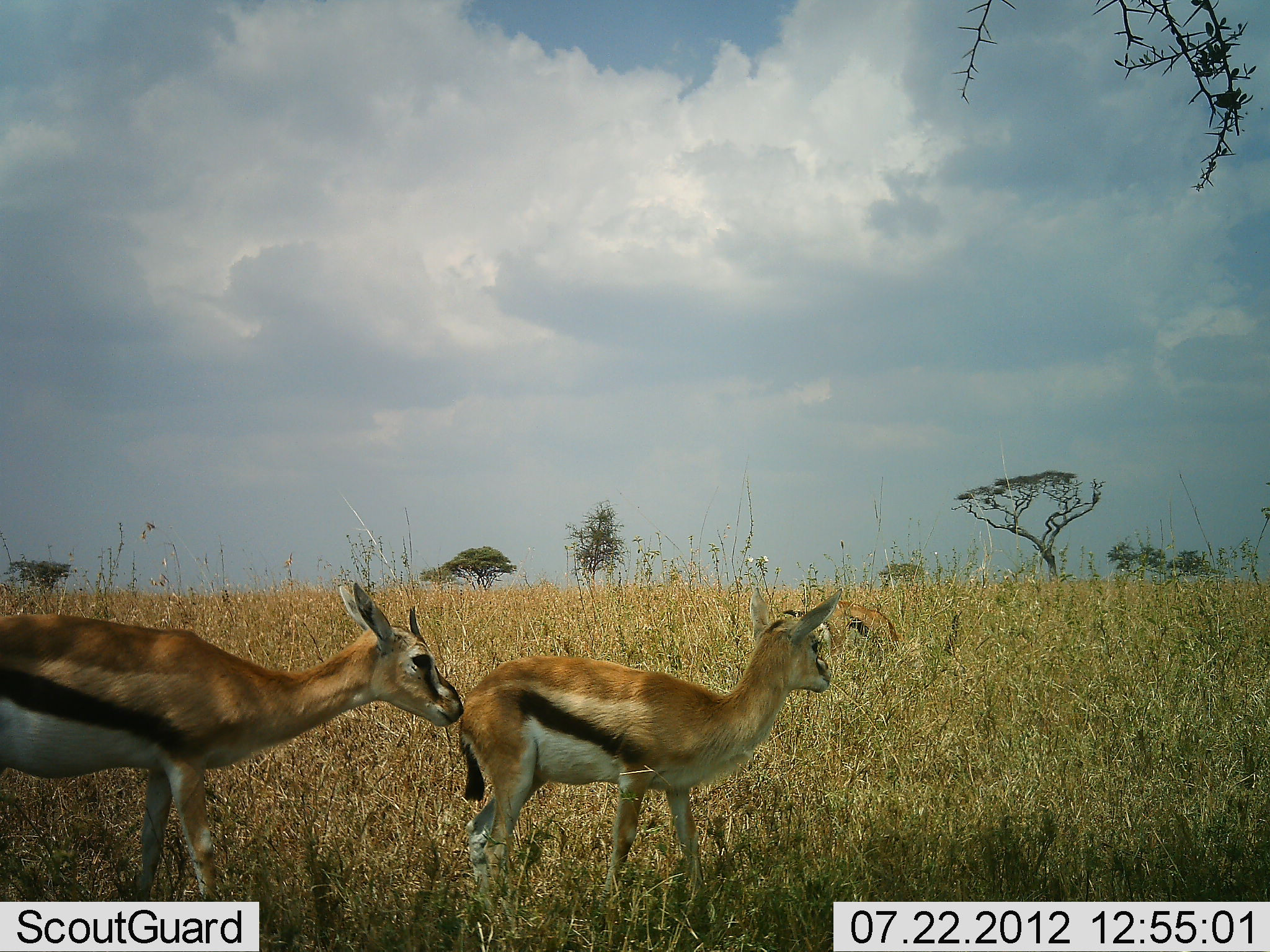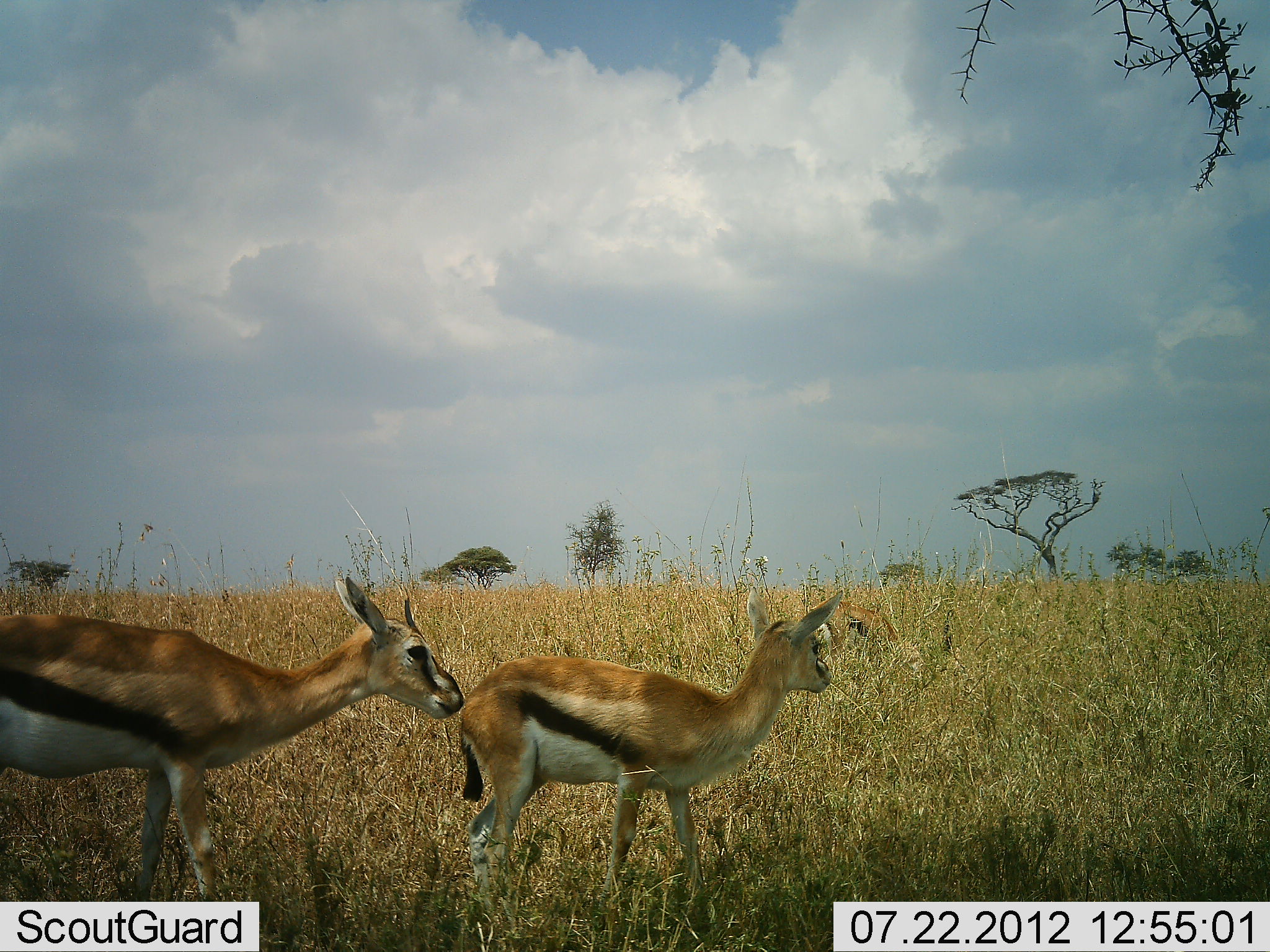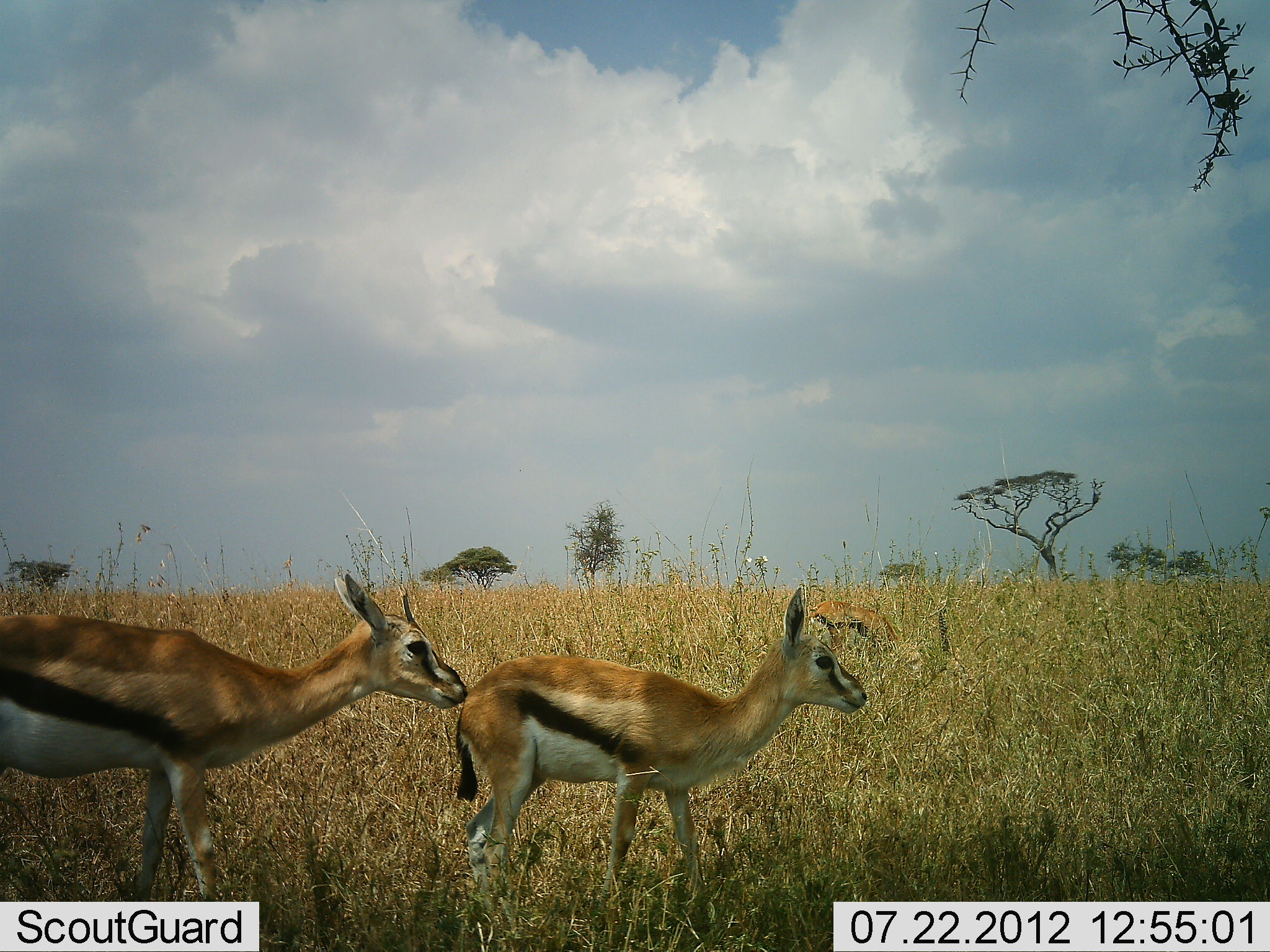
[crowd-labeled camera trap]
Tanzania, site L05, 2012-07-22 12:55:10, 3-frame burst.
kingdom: Animalia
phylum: Chordata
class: Mammalia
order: Artiodactyla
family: Bovidae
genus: Eudorcas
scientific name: Eudorcas thomsonii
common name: thomson's gazelle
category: gazellethomsons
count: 3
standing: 100%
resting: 0%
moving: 0%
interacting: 0%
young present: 20%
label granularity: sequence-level